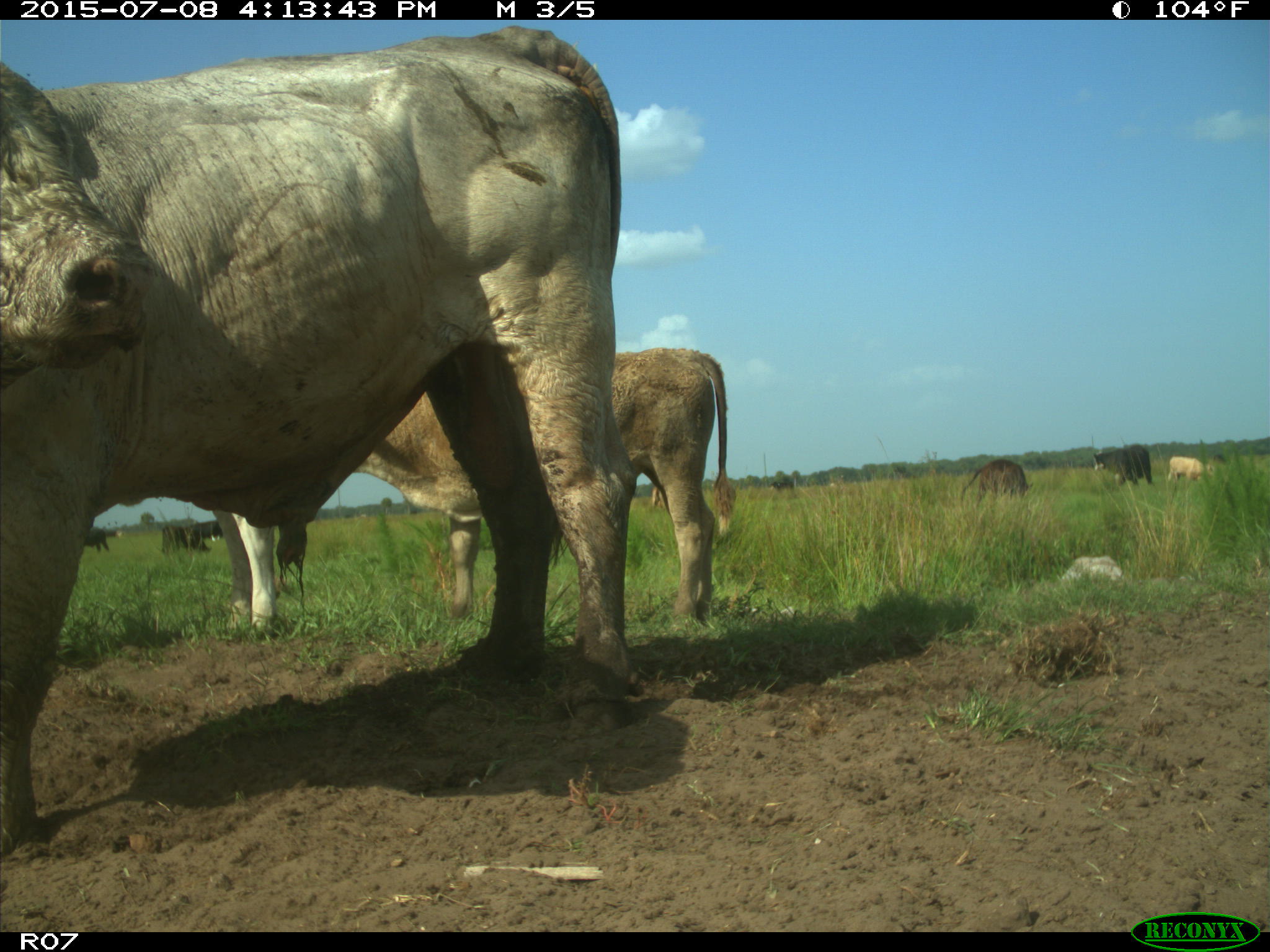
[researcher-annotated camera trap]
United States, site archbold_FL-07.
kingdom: Animalia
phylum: Chordata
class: Mammalia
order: Artiodactyla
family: Bovidae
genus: Bos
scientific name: Bos taurus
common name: domestic cow